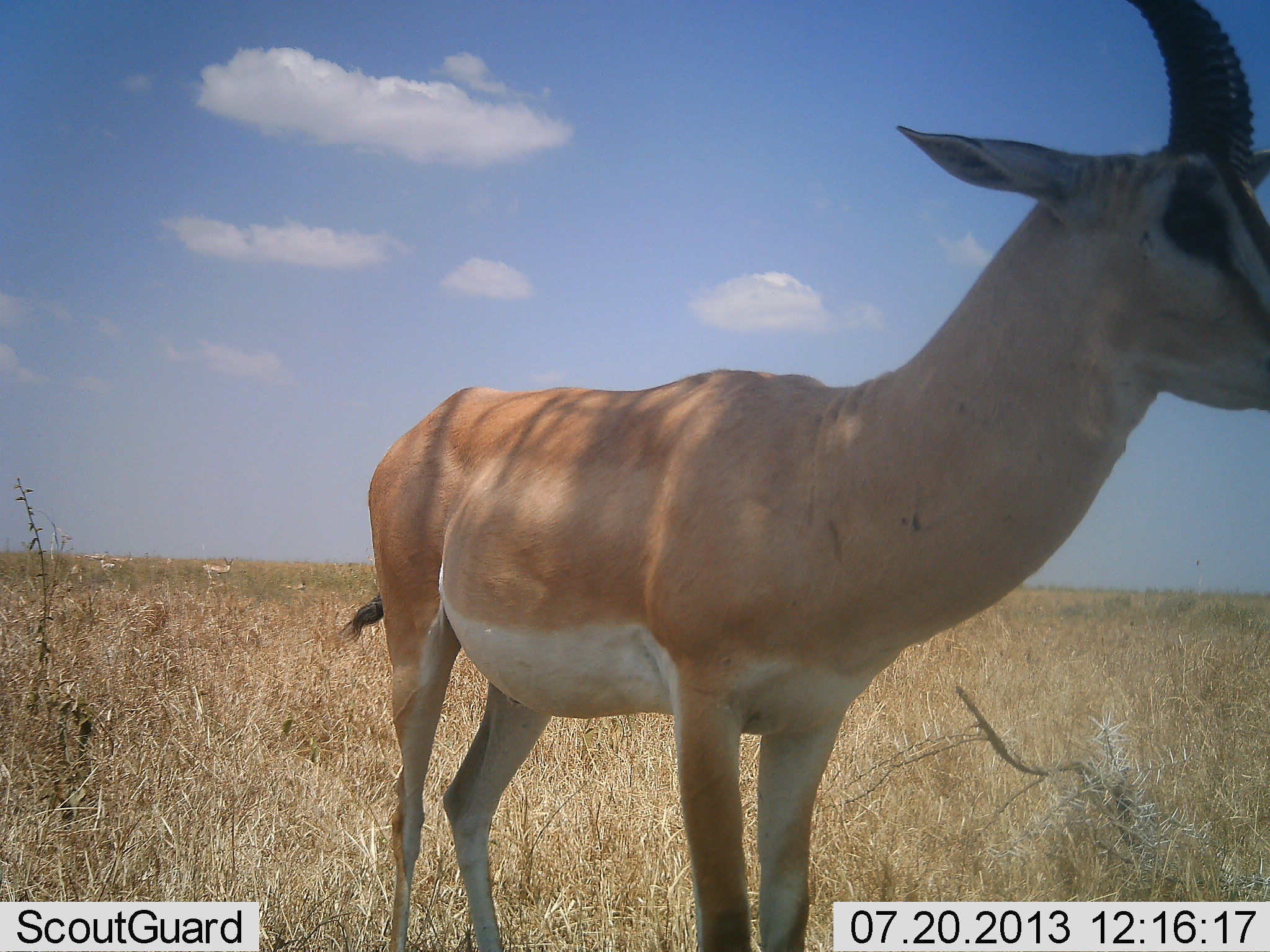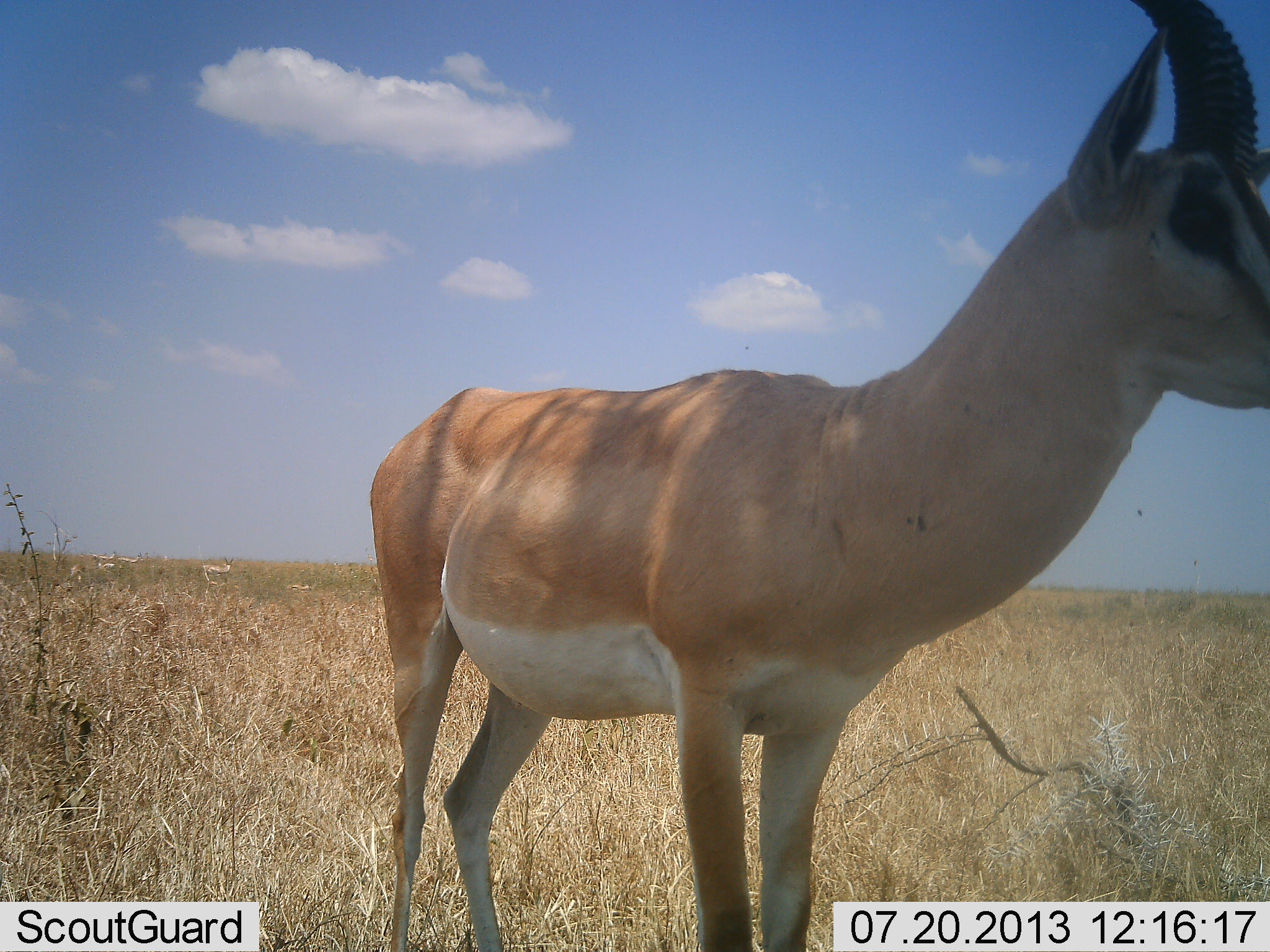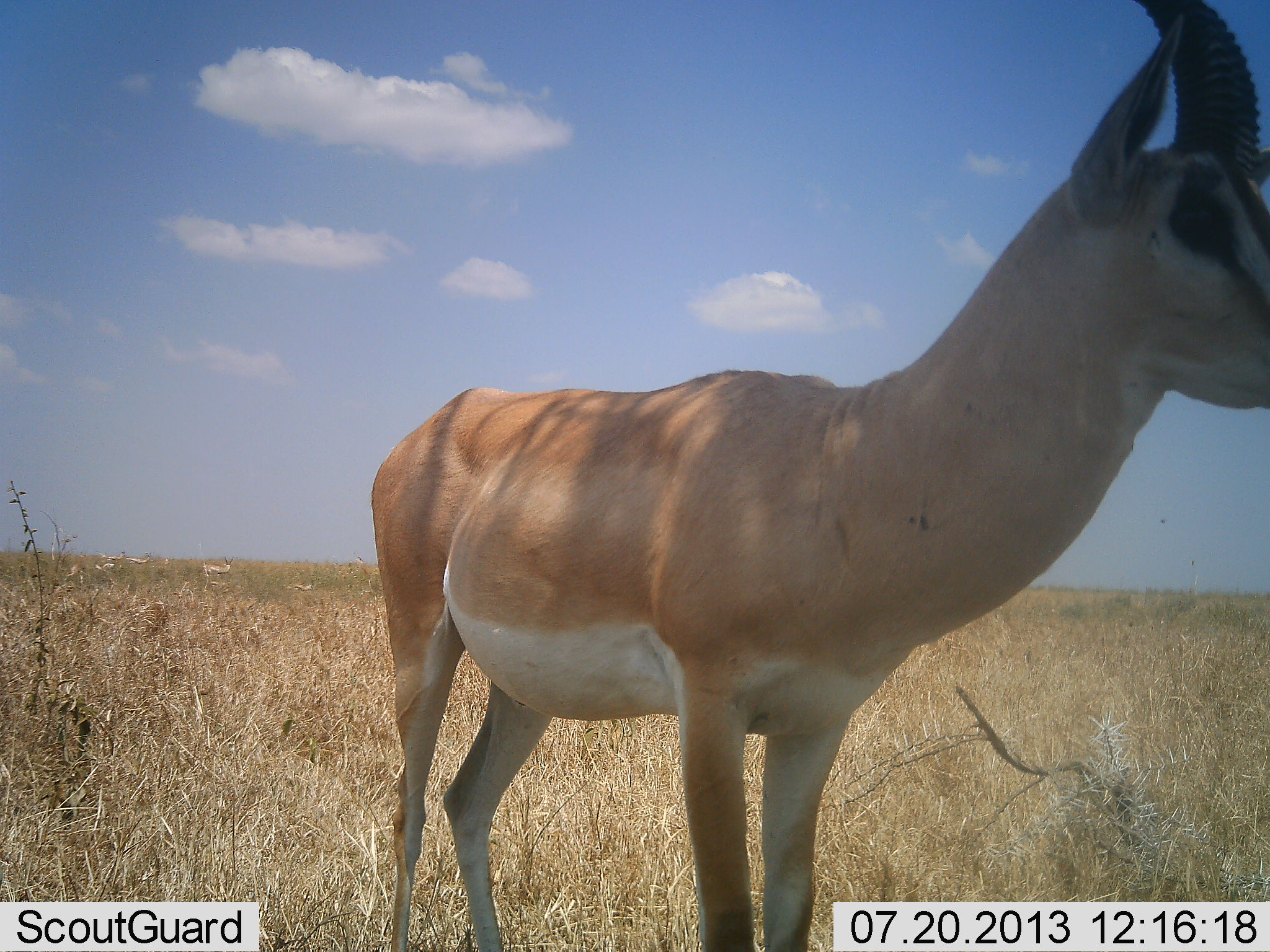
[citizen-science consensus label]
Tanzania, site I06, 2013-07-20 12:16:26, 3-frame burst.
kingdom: Animalia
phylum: Chordata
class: Mammalia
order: Artiodactyla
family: Bovidae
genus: Nanger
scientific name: Nanger granti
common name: grant's gazelle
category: gazellegrants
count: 1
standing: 100%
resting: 10%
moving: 10%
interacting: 0%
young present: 0%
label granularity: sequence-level